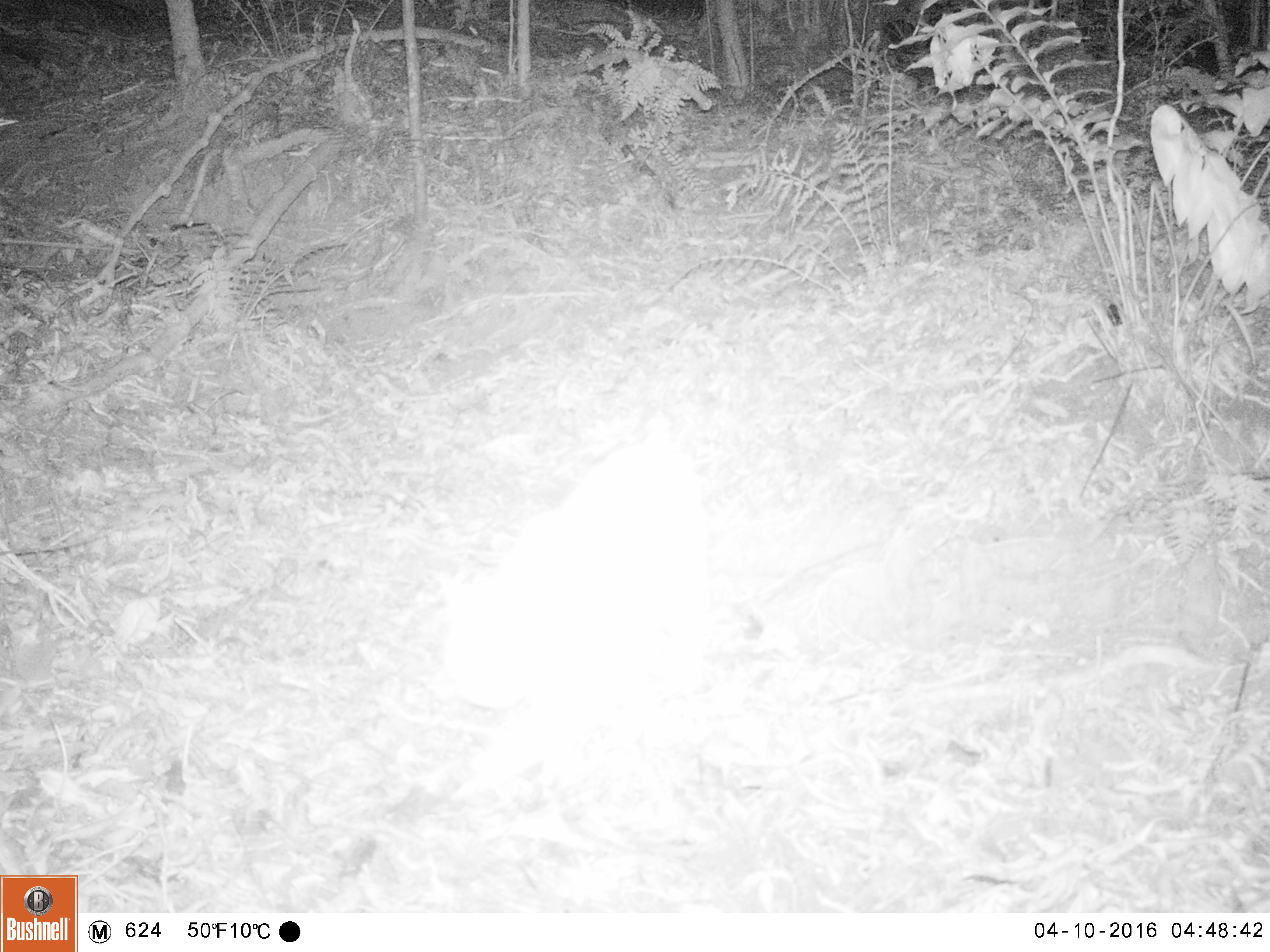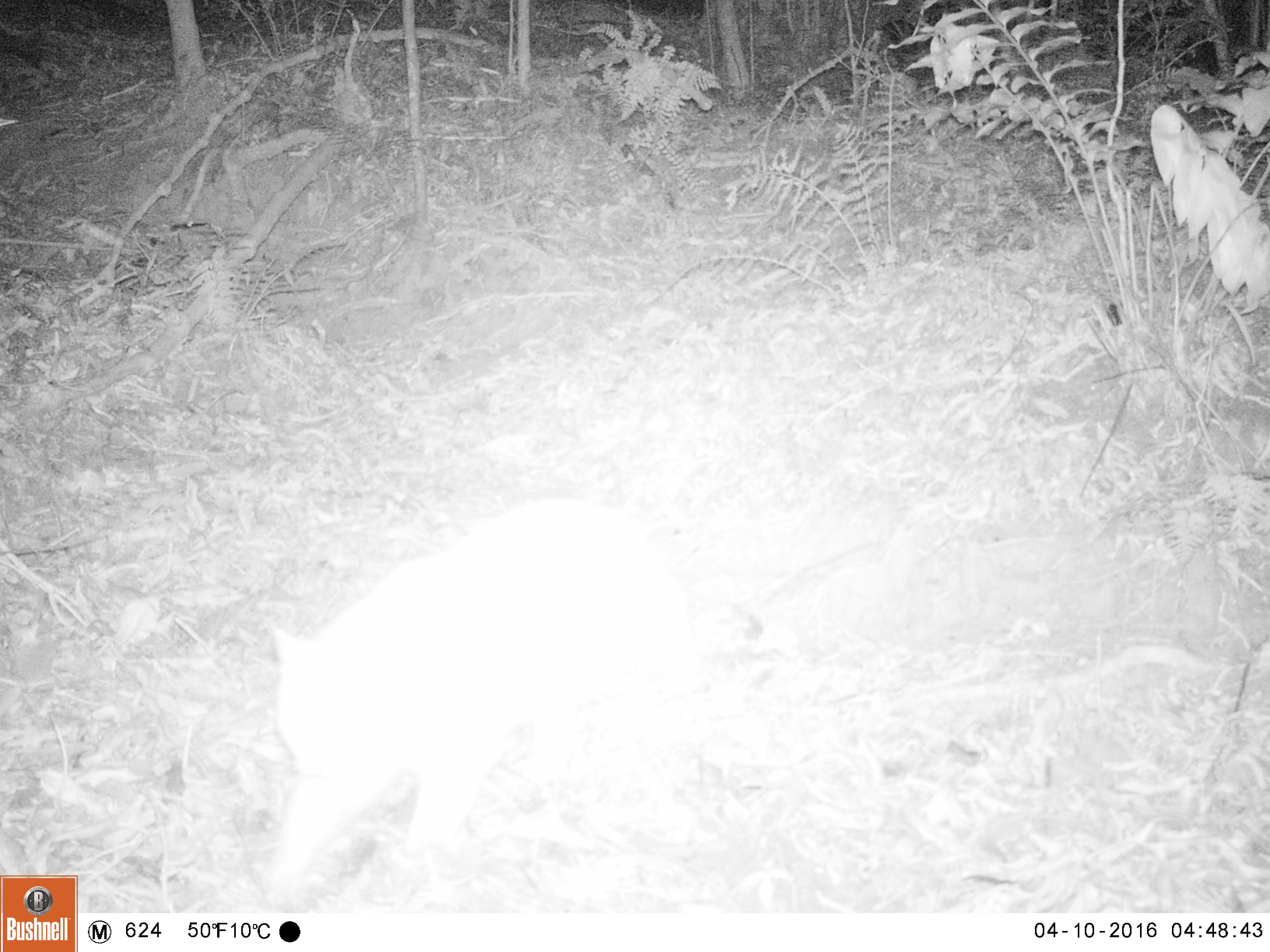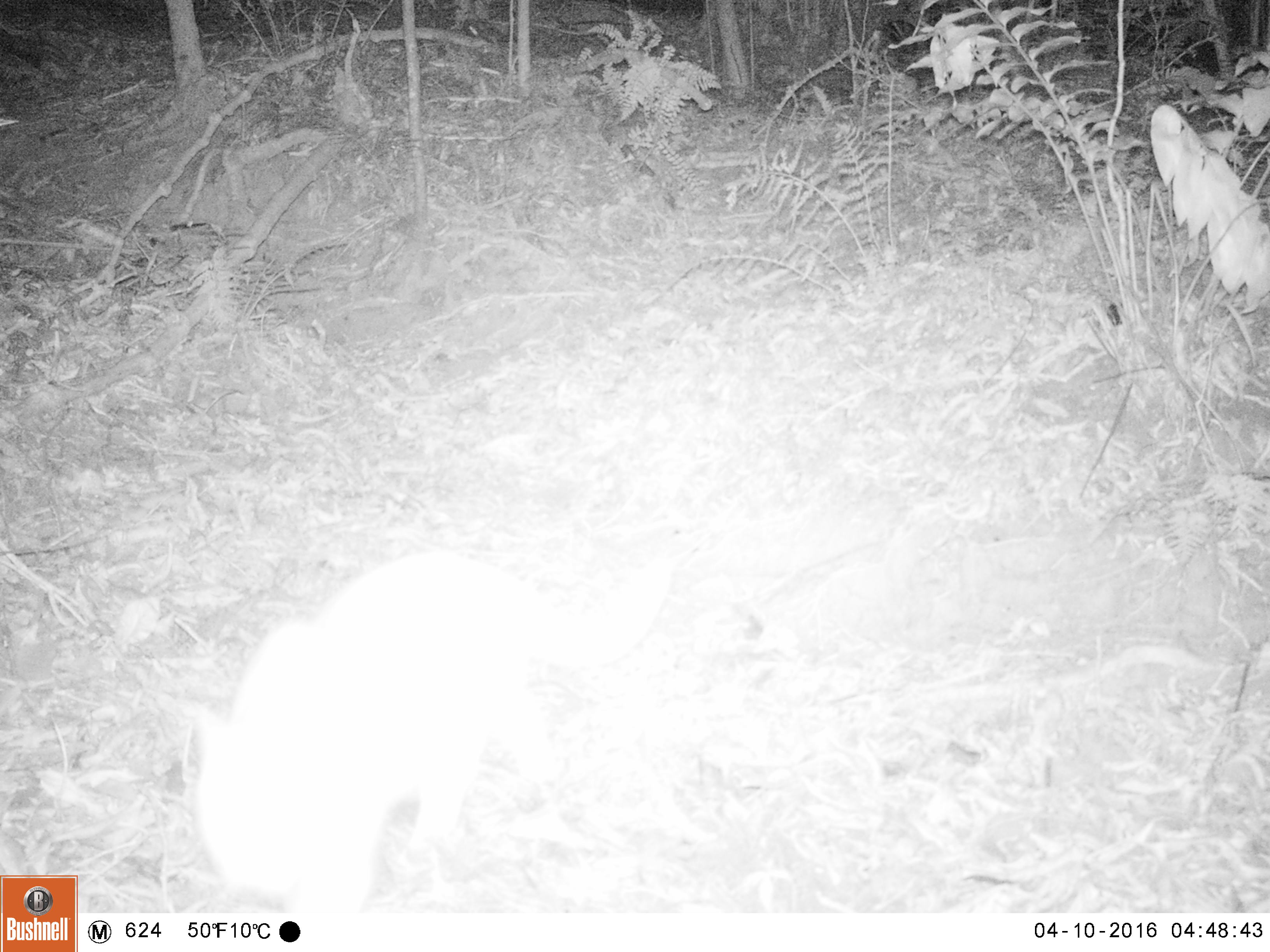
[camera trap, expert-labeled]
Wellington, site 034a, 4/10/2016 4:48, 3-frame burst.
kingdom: Animalia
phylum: Chordata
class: Mammalia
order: Carnivora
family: Felidae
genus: Felis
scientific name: Felis catus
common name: cat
Cat (Felis catus).